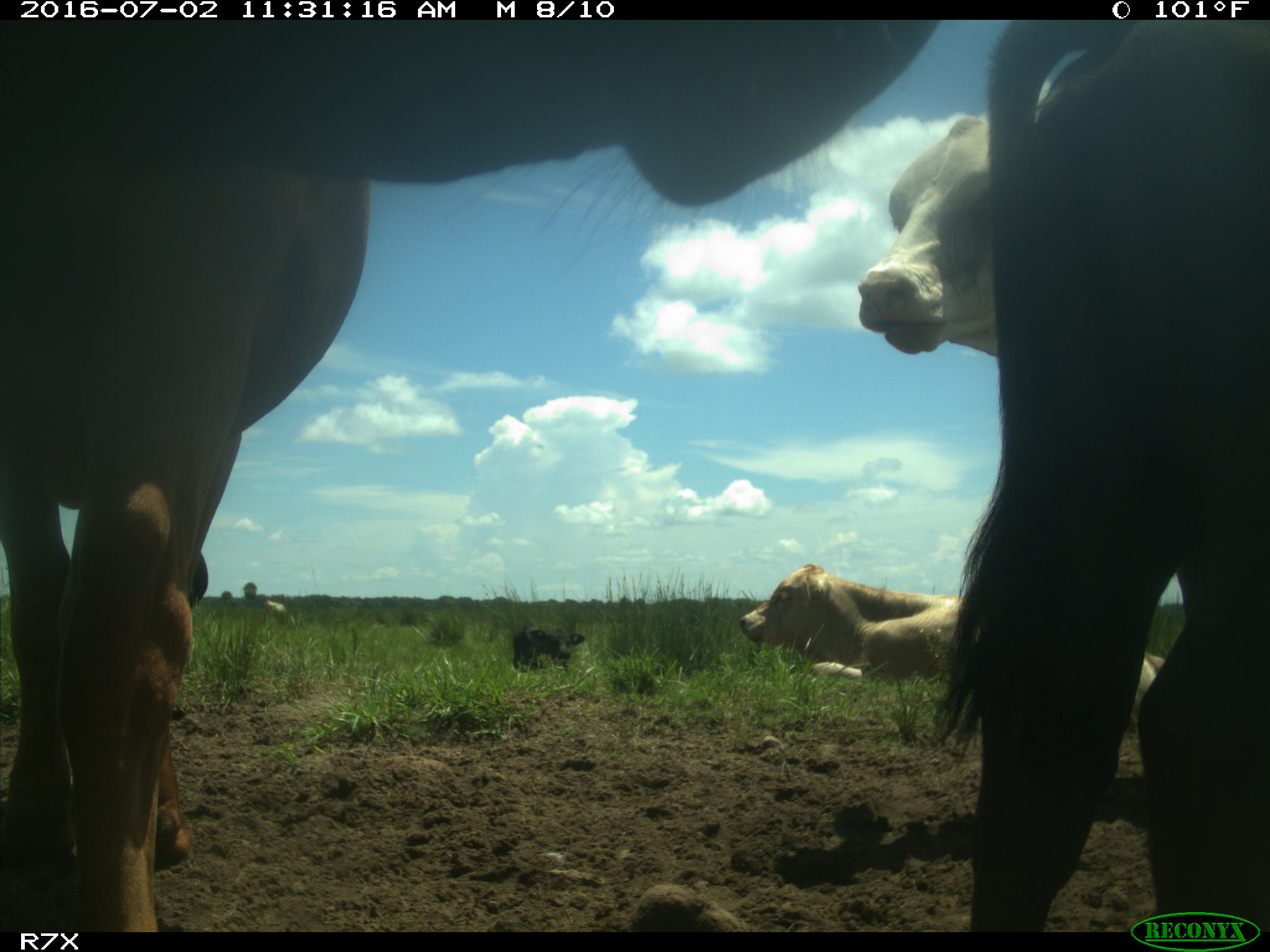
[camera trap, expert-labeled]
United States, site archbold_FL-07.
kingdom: Animalia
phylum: Chordata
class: Mammalia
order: Artiodactyla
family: Bovidae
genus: Bos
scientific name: Bos taurus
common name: domestic cow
Bos taurus (domestic cow).